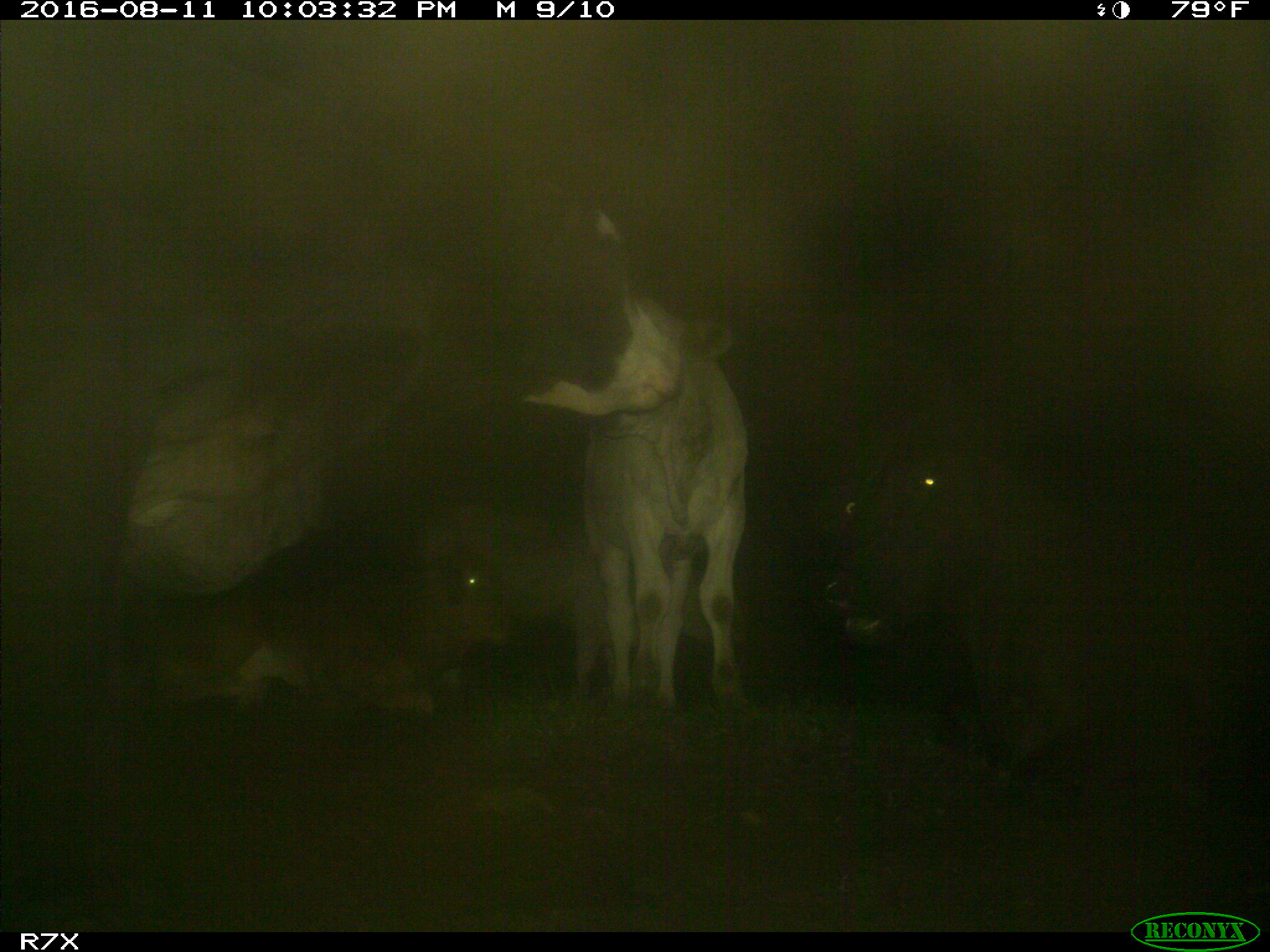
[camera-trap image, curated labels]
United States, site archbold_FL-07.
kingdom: Animalia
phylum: Chordata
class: Mammalia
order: Artiodactyla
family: Bovidae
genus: Bos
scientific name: Bos taurus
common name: domestic cow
Bos taurus (domestic cow).